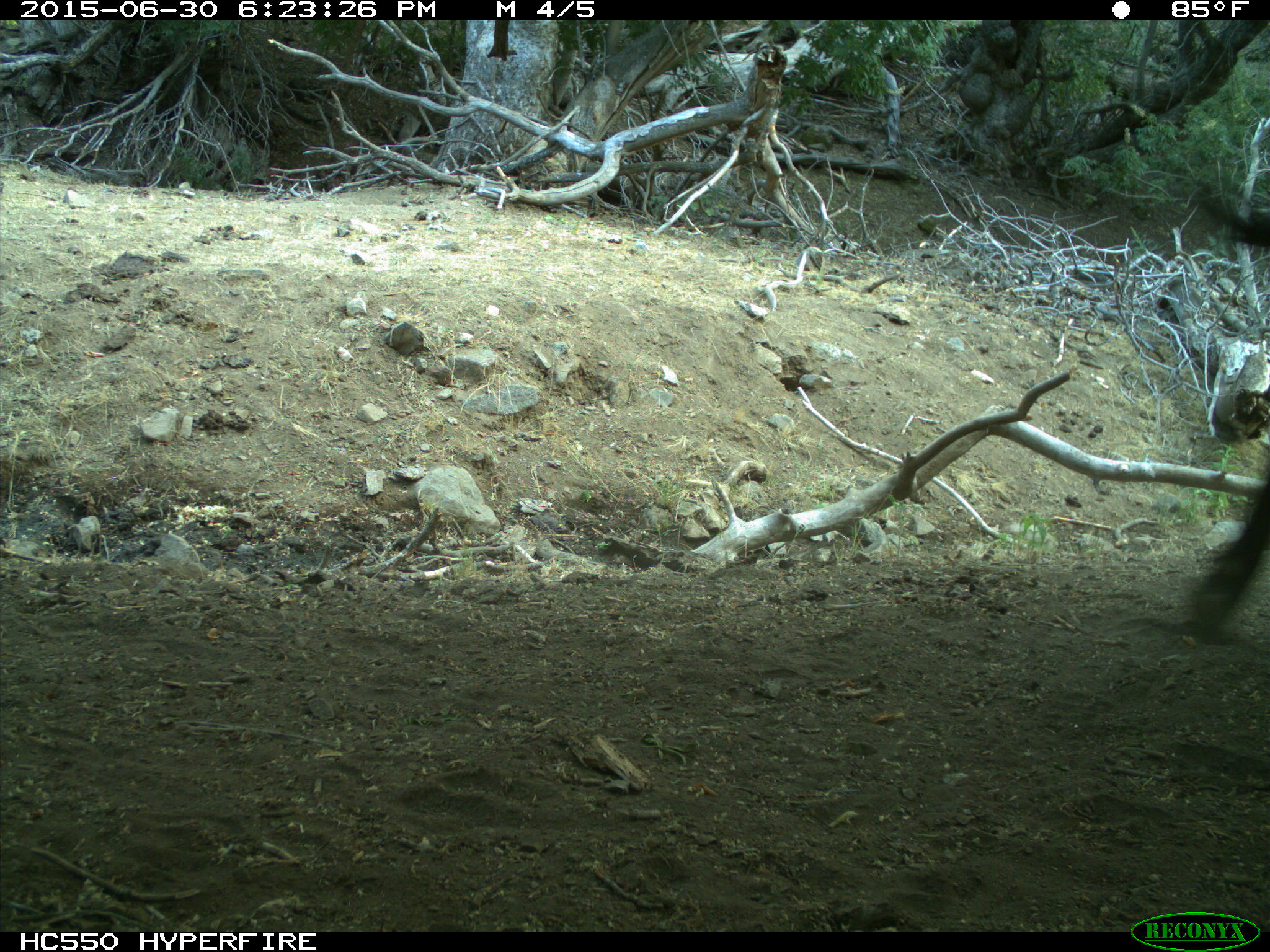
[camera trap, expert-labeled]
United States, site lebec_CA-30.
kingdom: Animalia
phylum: Chordata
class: Mammalia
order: Artiodactyla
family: Bovidae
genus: Bos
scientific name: Bos taurus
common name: domestic cow